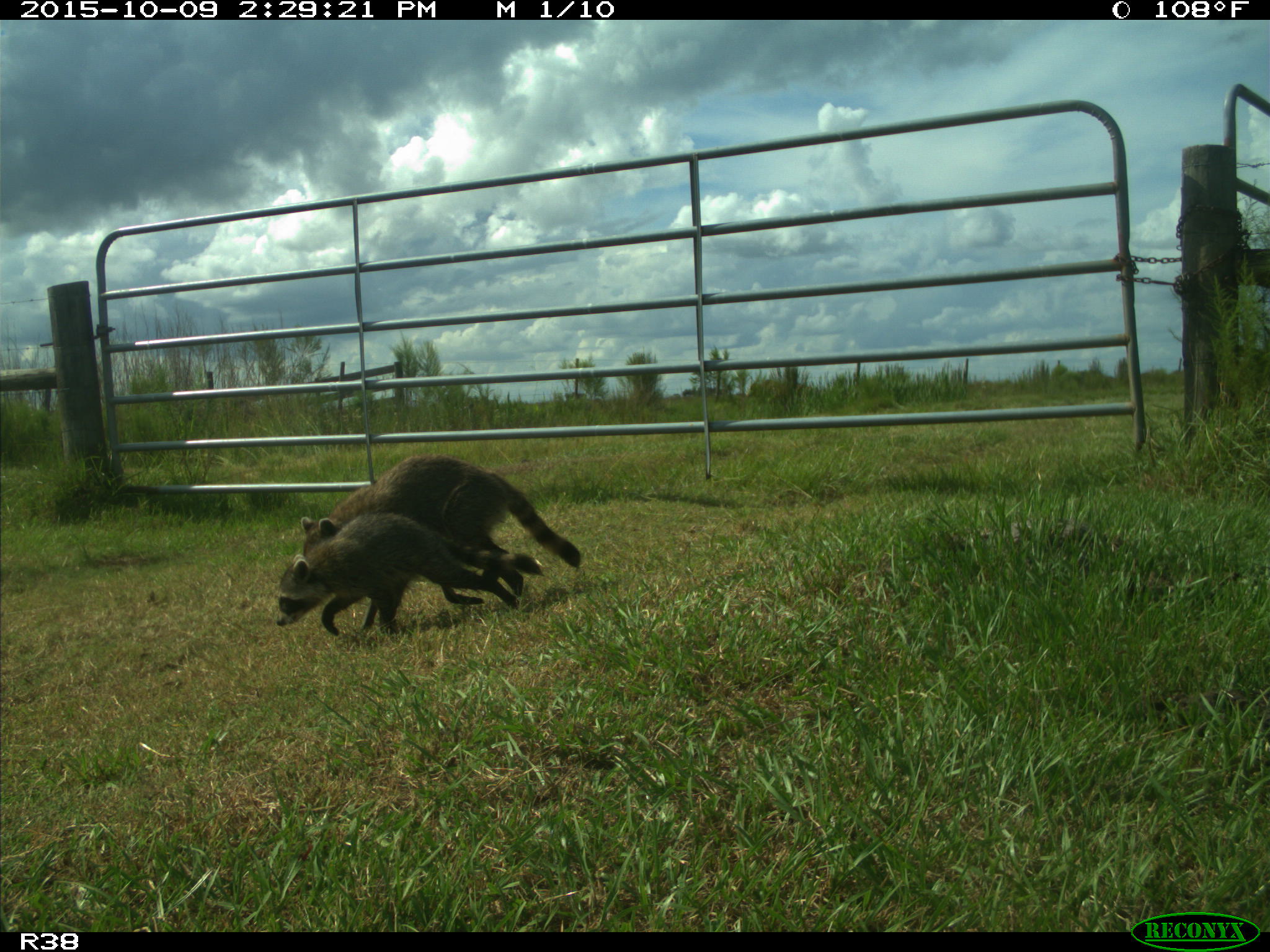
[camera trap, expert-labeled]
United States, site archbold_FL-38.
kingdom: Animalia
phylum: Chordata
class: Mammalia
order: Carnivora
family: Procyonidae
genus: Procyon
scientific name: Procyon lotor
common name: common raccoon